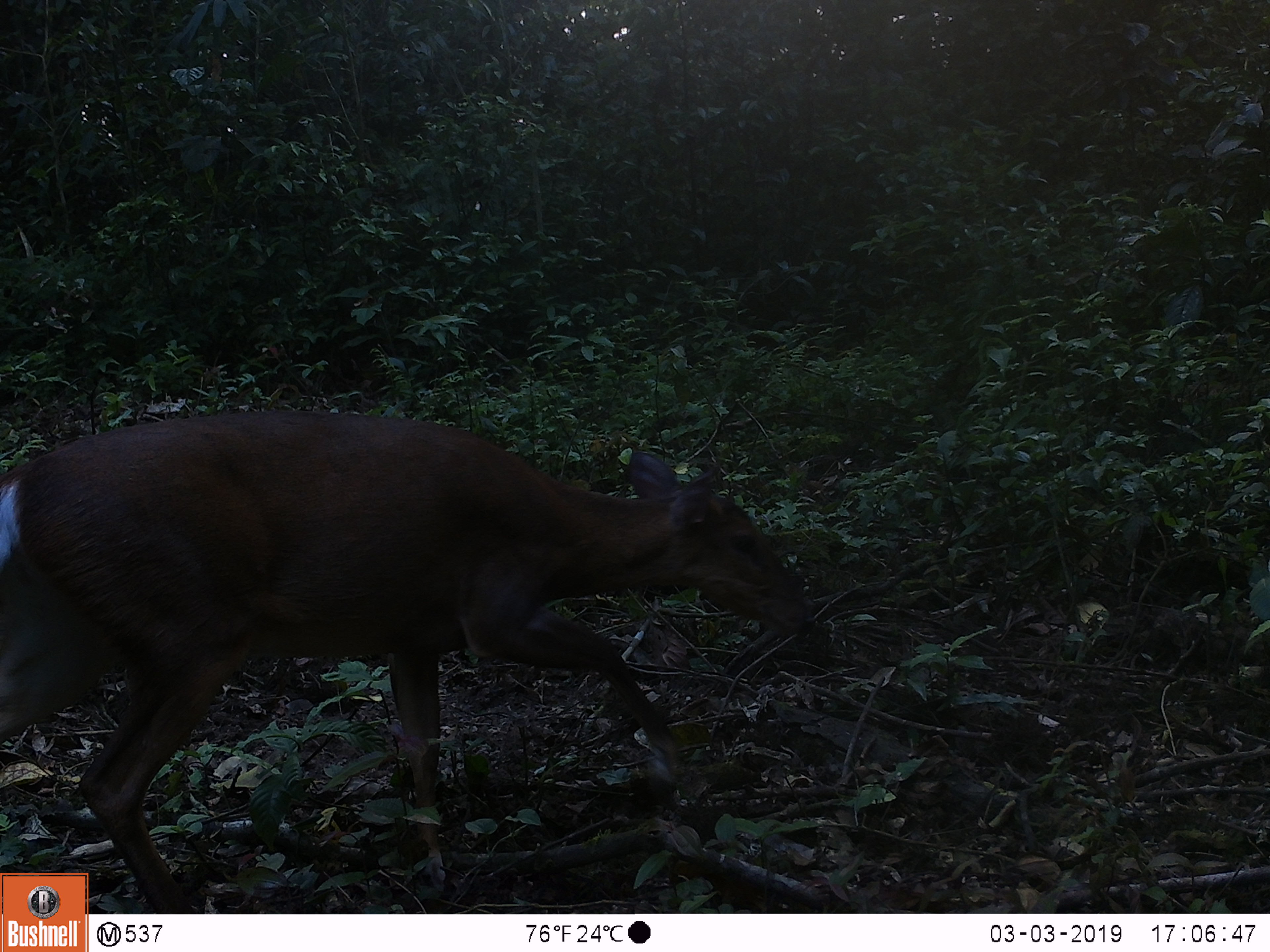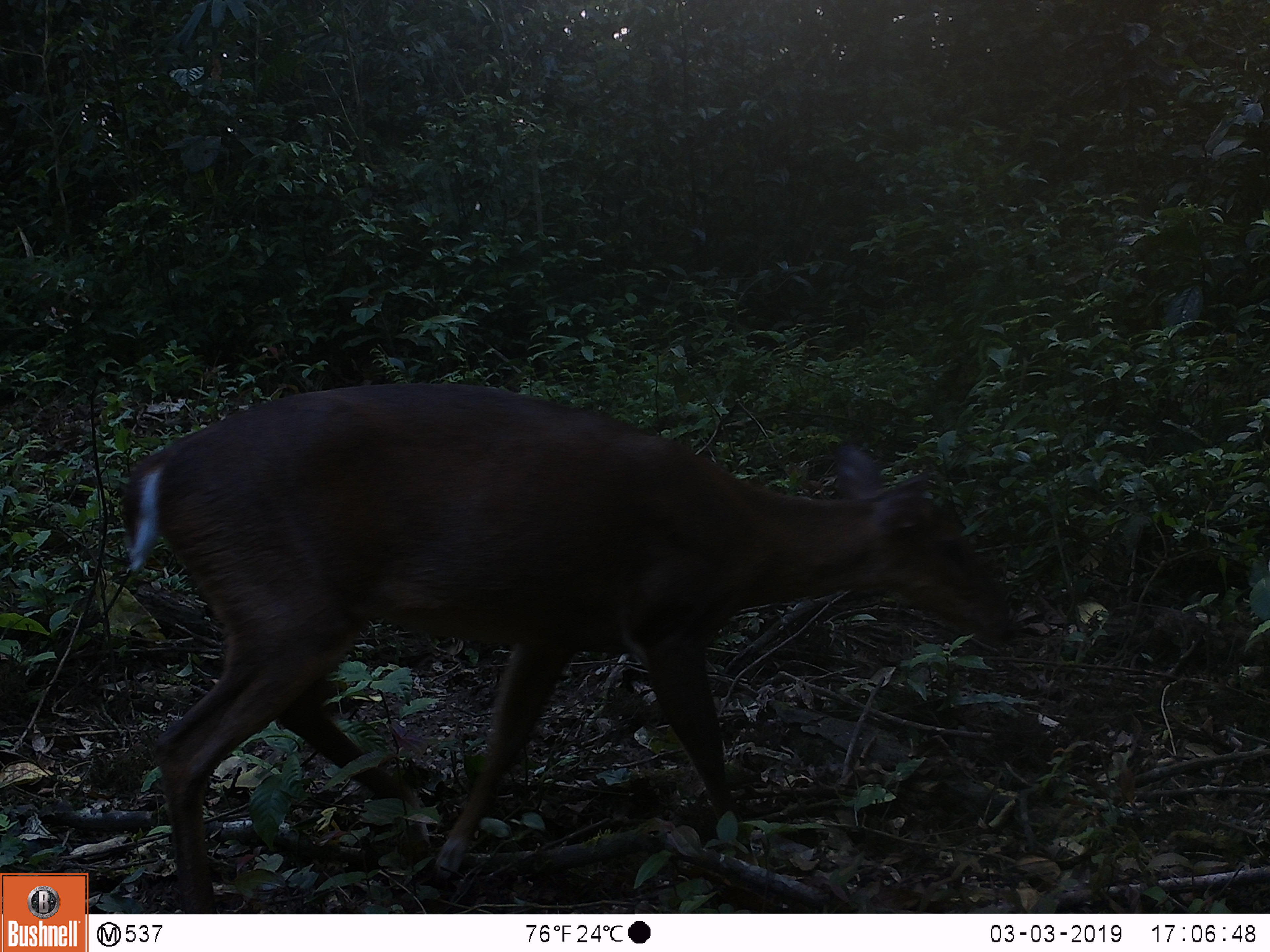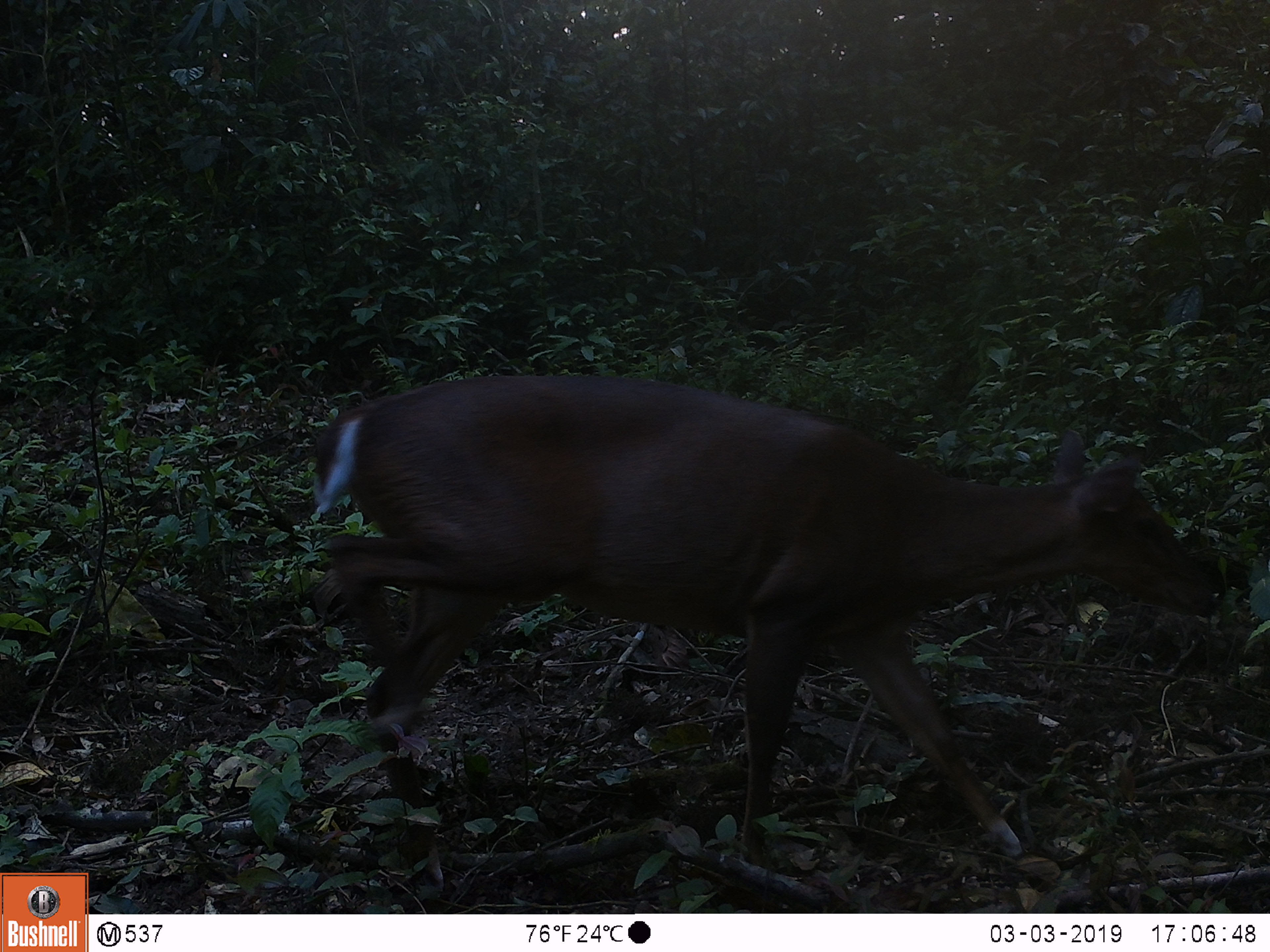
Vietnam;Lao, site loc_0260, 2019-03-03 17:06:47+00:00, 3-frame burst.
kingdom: Animalia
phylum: Chordata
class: Mammalia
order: Artiodactyla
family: Cervidae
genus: Muntiacus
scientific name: Muntiacus vuquangensis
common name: large-antlered muntjac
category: large antlered muntjac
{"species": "large antlered muntjac (large-antlered muntjac) (Muntiacus vuquangensis)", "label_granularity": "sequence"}